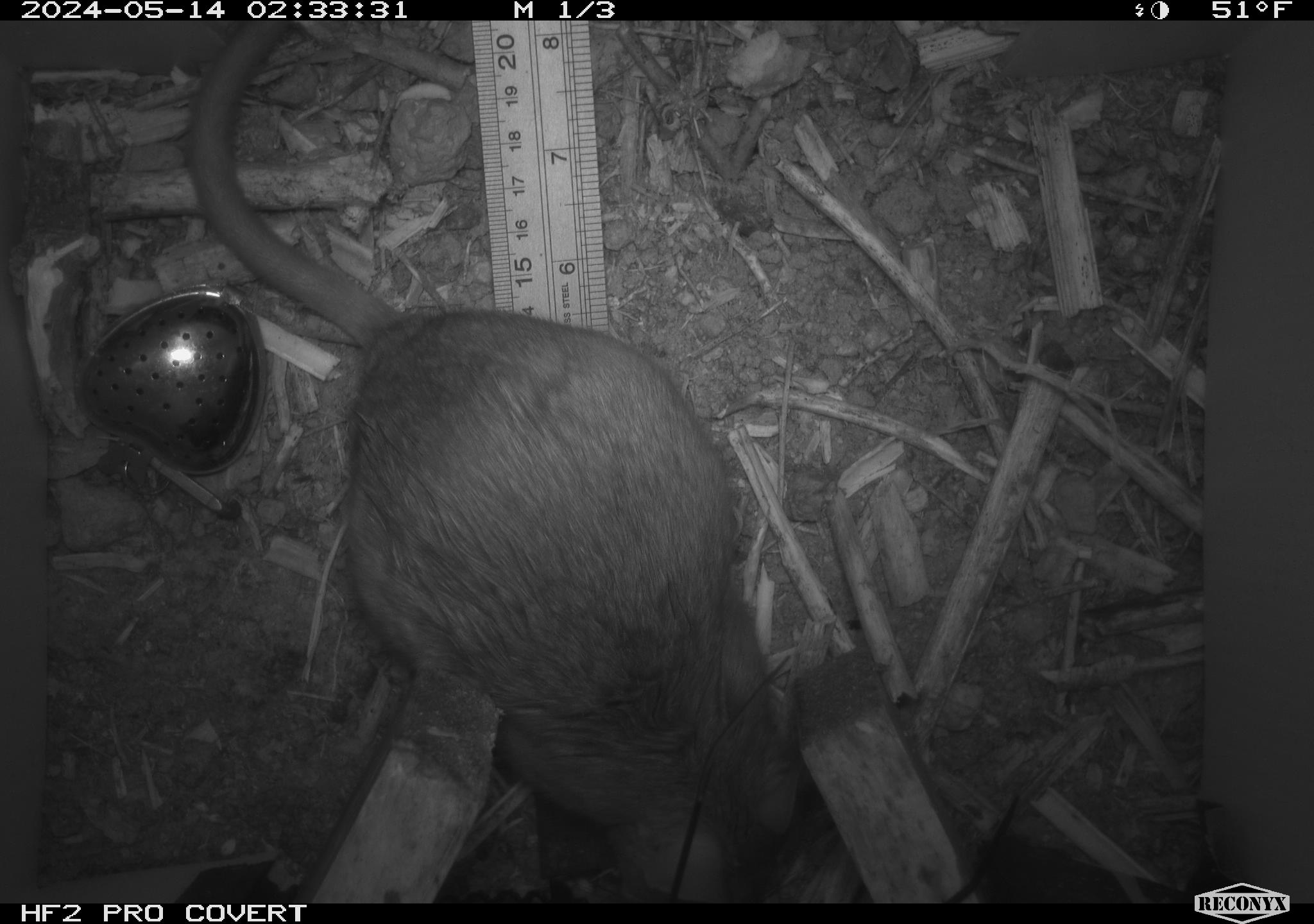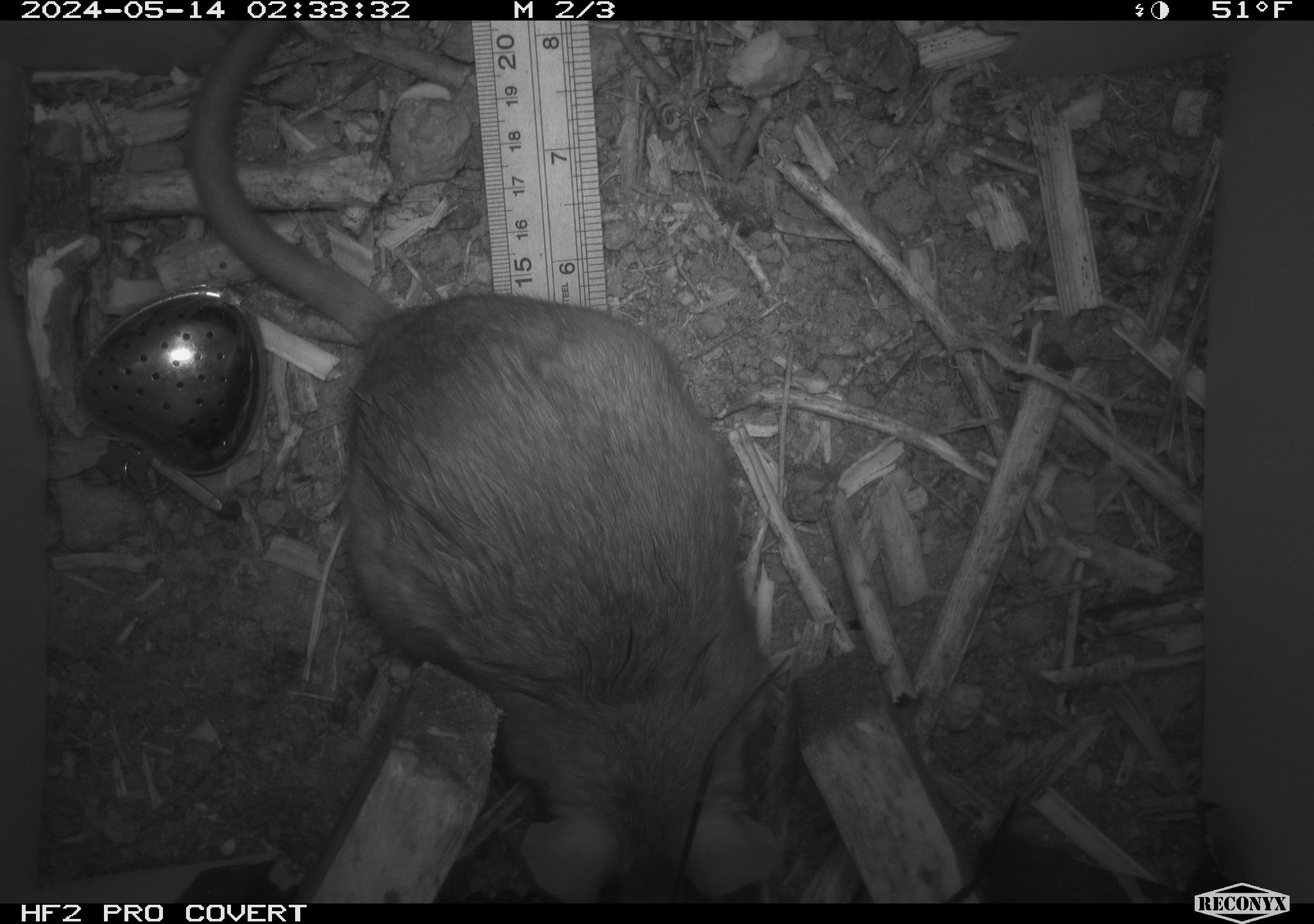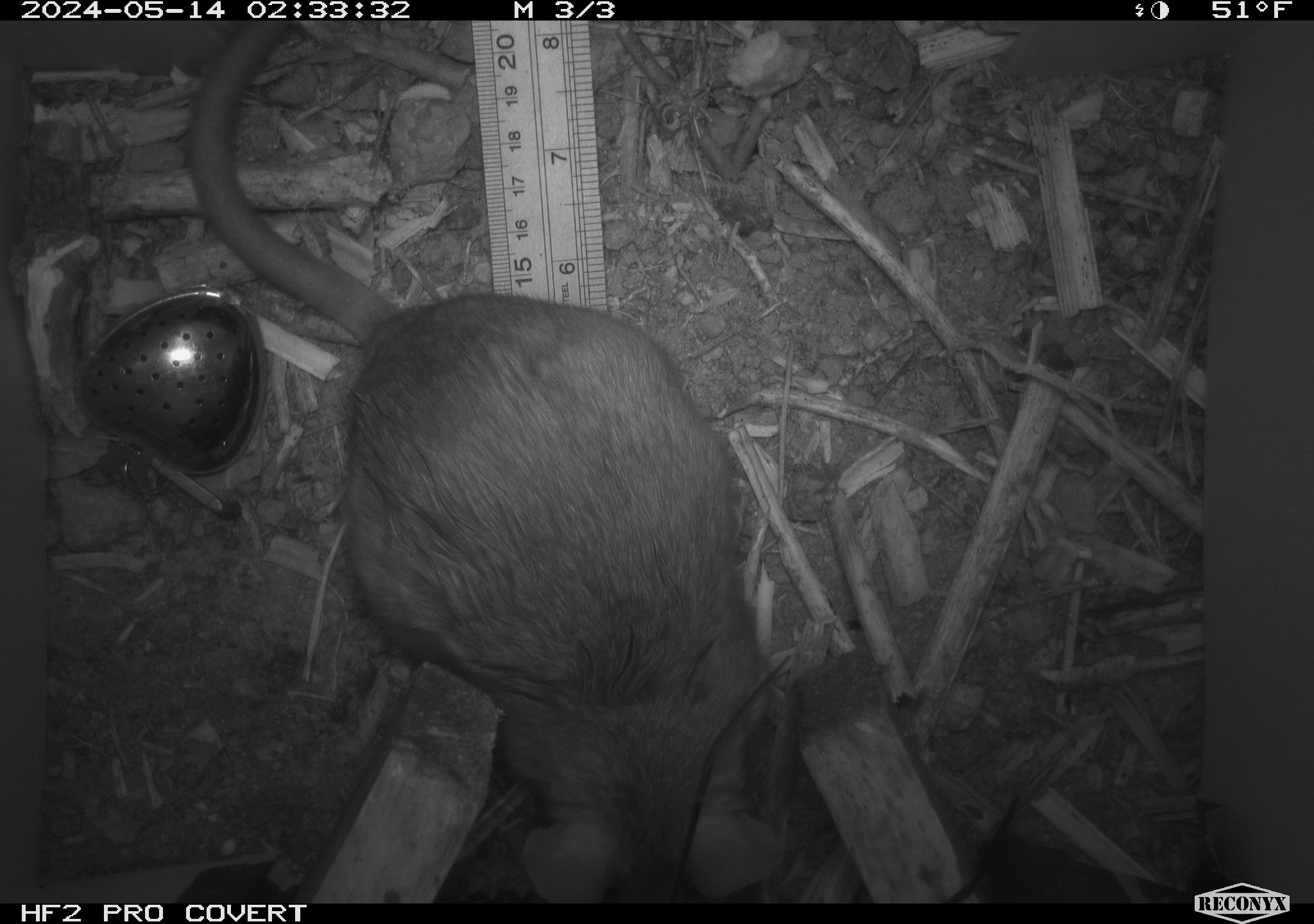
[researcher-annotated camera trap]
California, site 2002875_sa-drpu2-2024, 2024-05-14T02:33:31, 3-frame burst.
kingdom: Animalia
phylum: Chordata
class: Mammalia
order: Rodentia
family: Cricetidae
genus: Neotoma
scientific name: Neotoma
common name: pack rat or woodrat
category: neotoma species